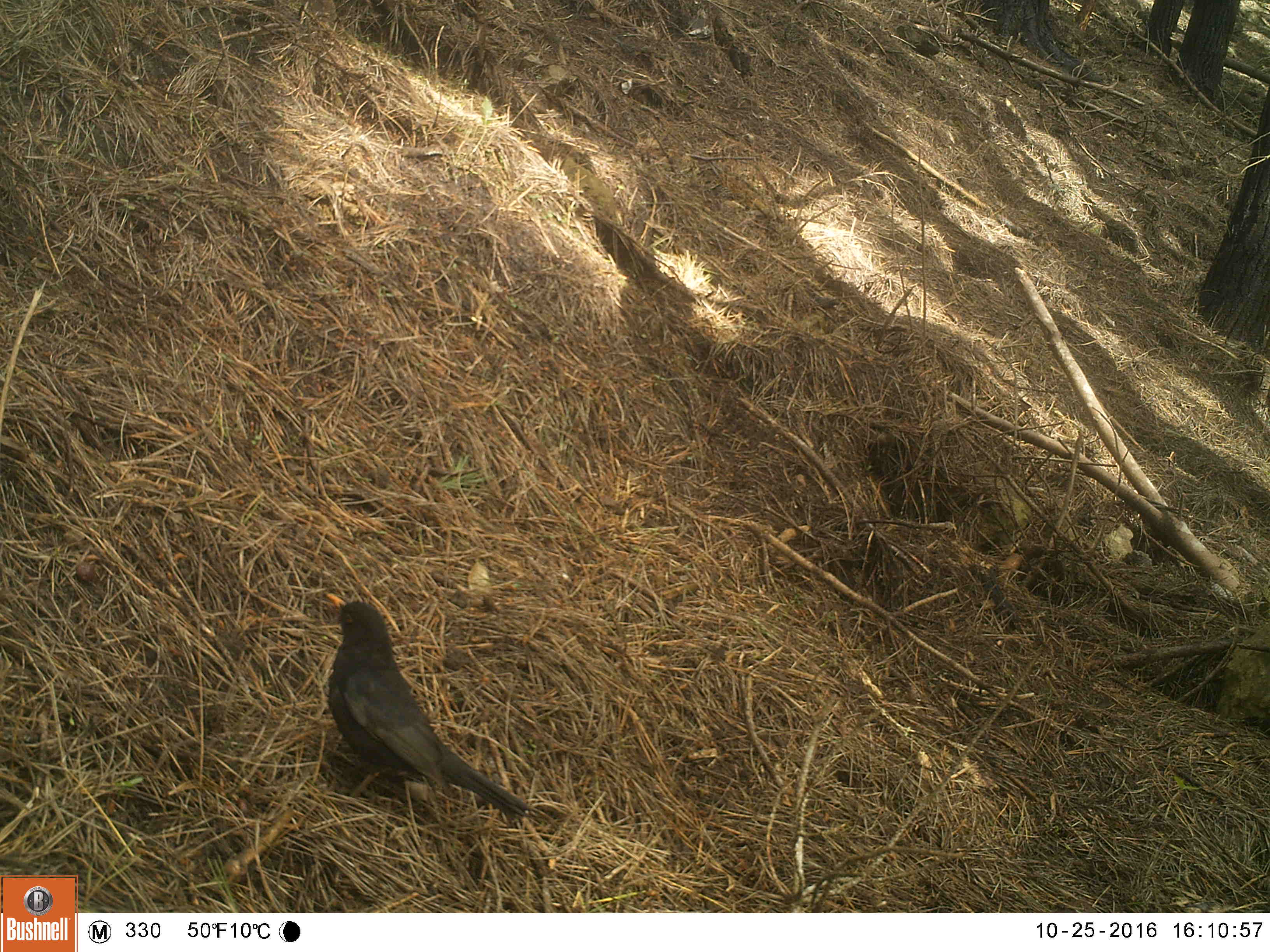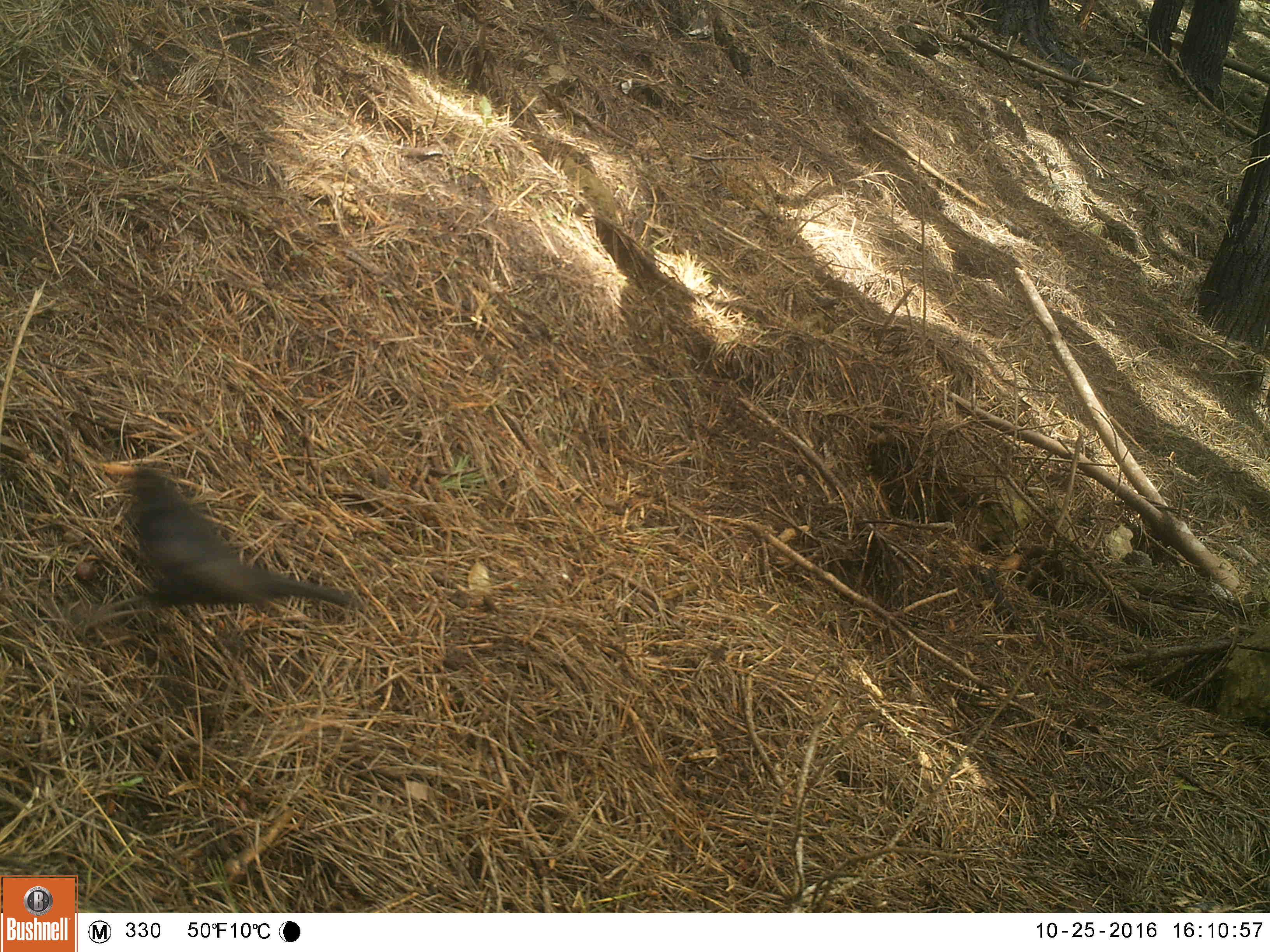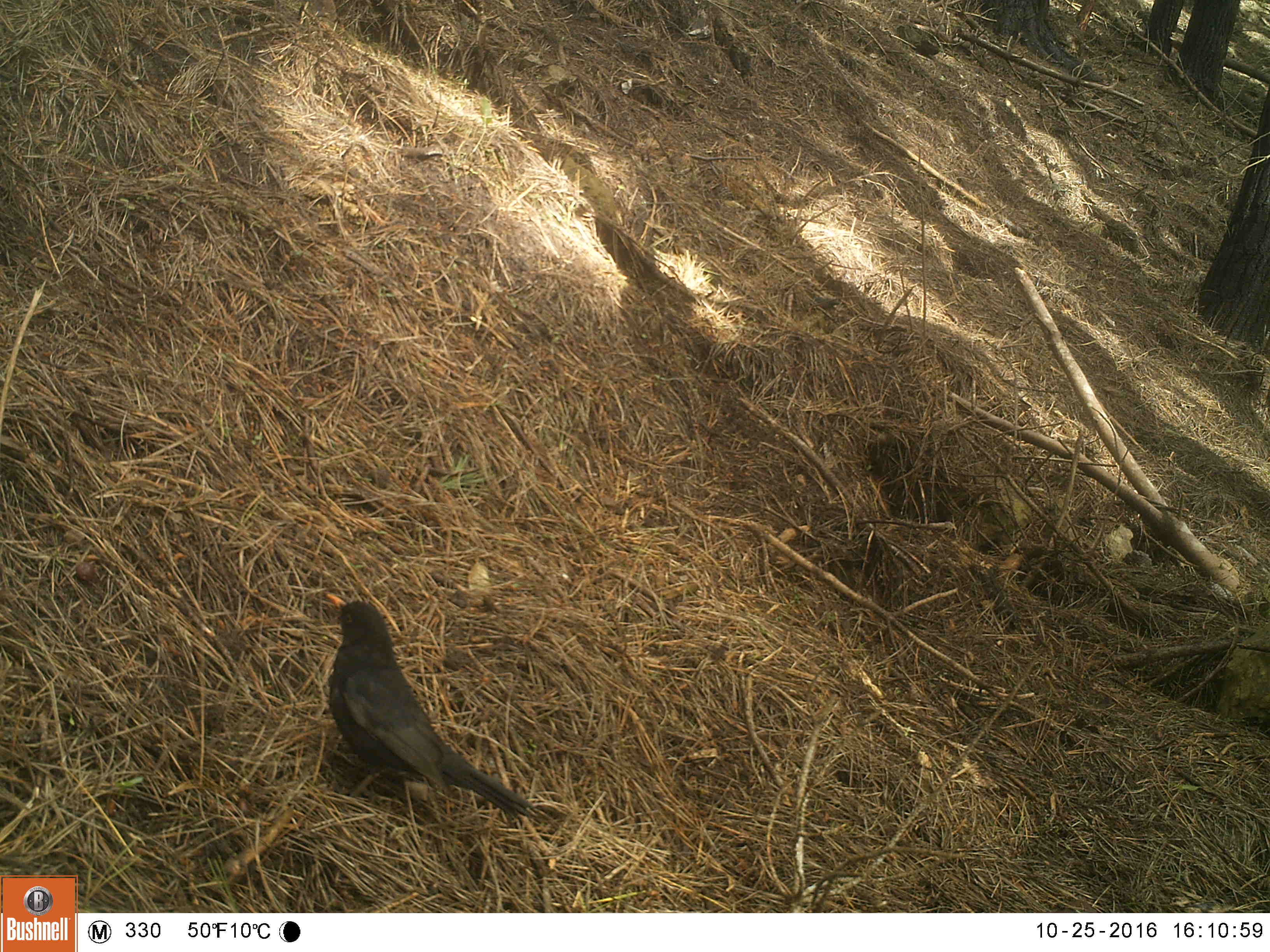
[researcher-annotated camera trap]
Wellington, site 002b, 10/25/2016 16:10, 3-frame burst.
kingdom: Animalia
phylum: Chordata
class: Aves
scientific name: Aves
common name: bird